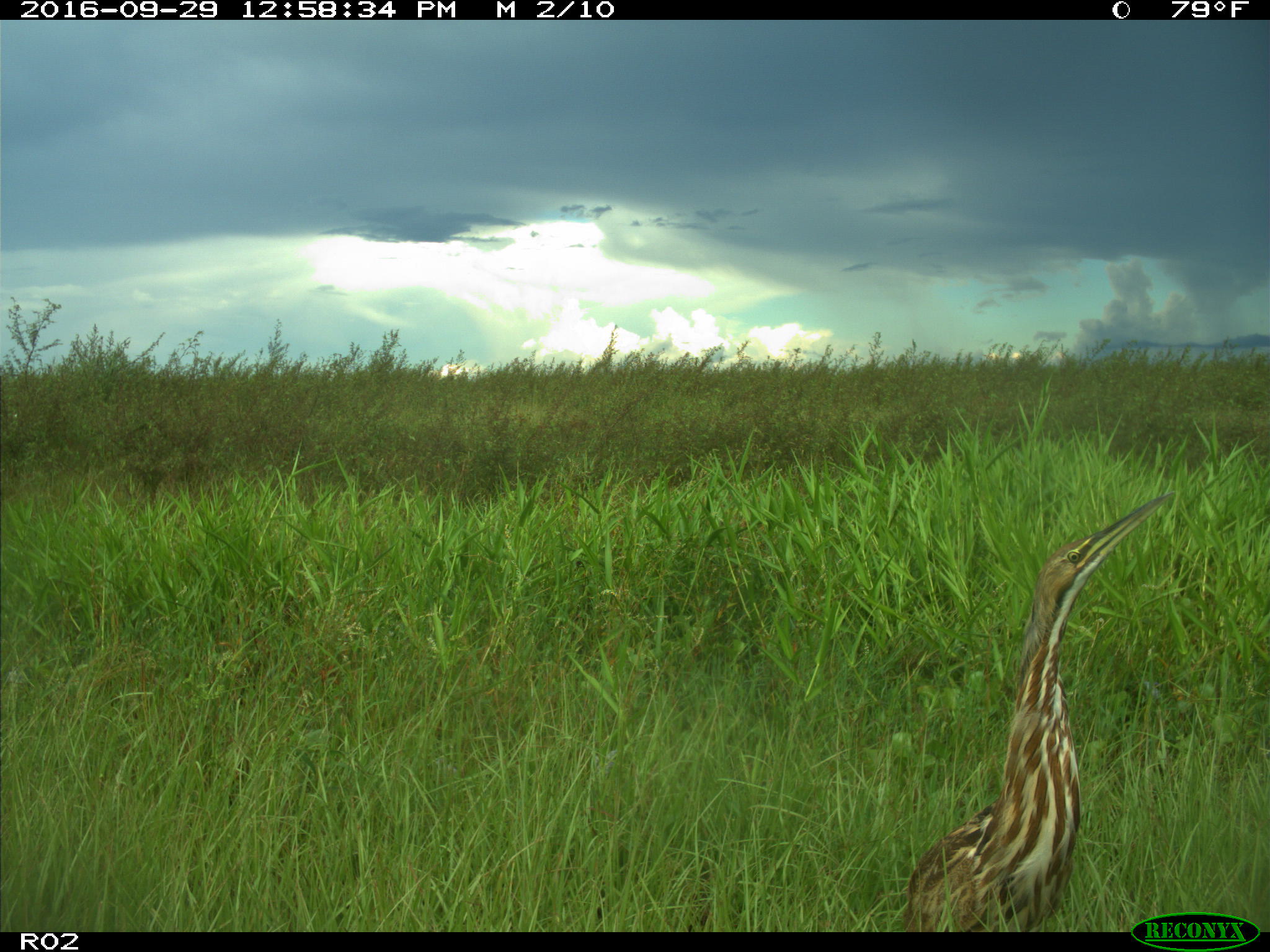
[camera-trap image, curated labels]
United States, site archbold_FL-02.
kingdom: Animalia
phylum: Chordata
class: Aves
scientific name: Aves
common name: birds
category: unidentified bird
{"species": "unidentified bird (birds) (Aves)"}